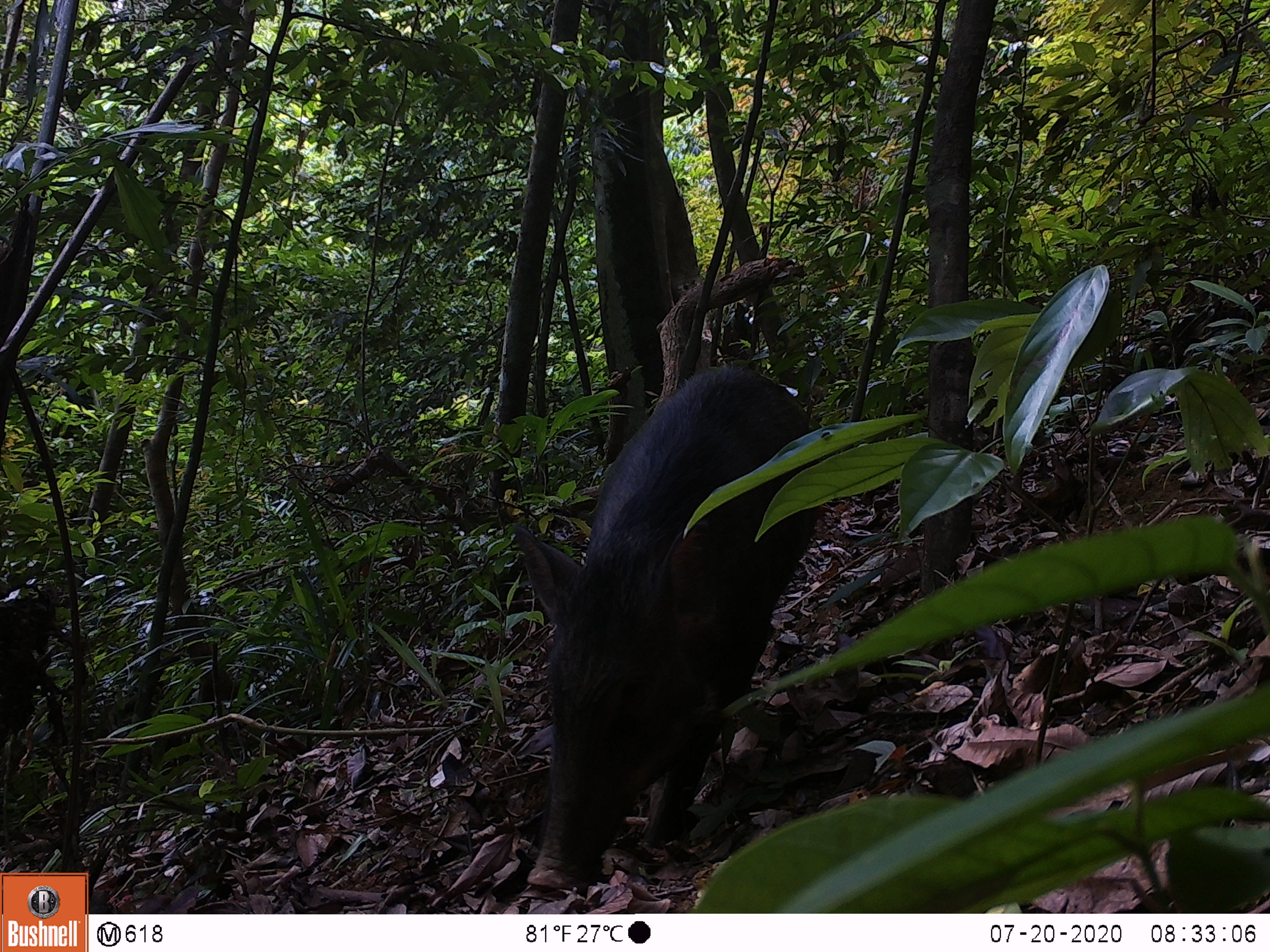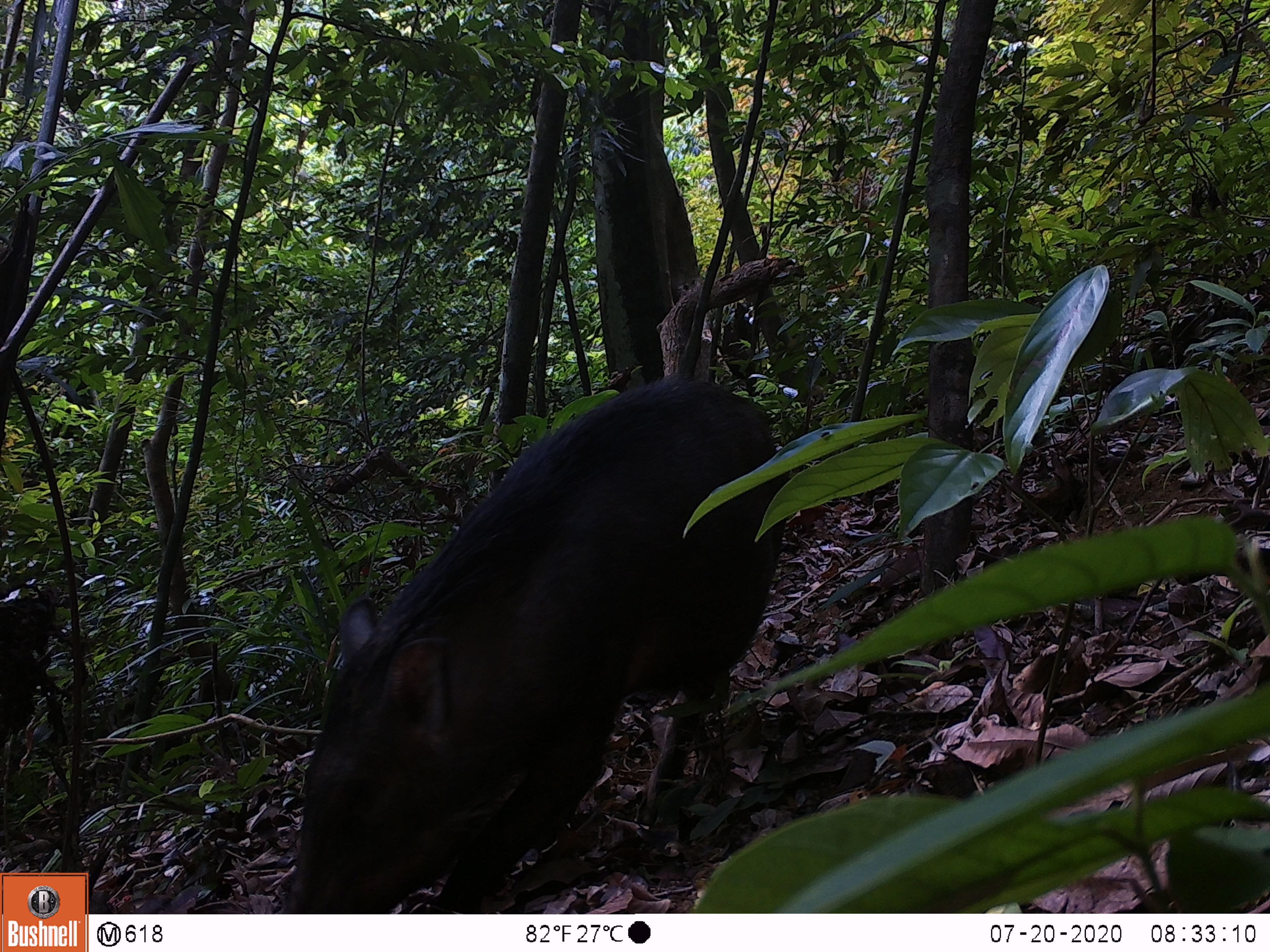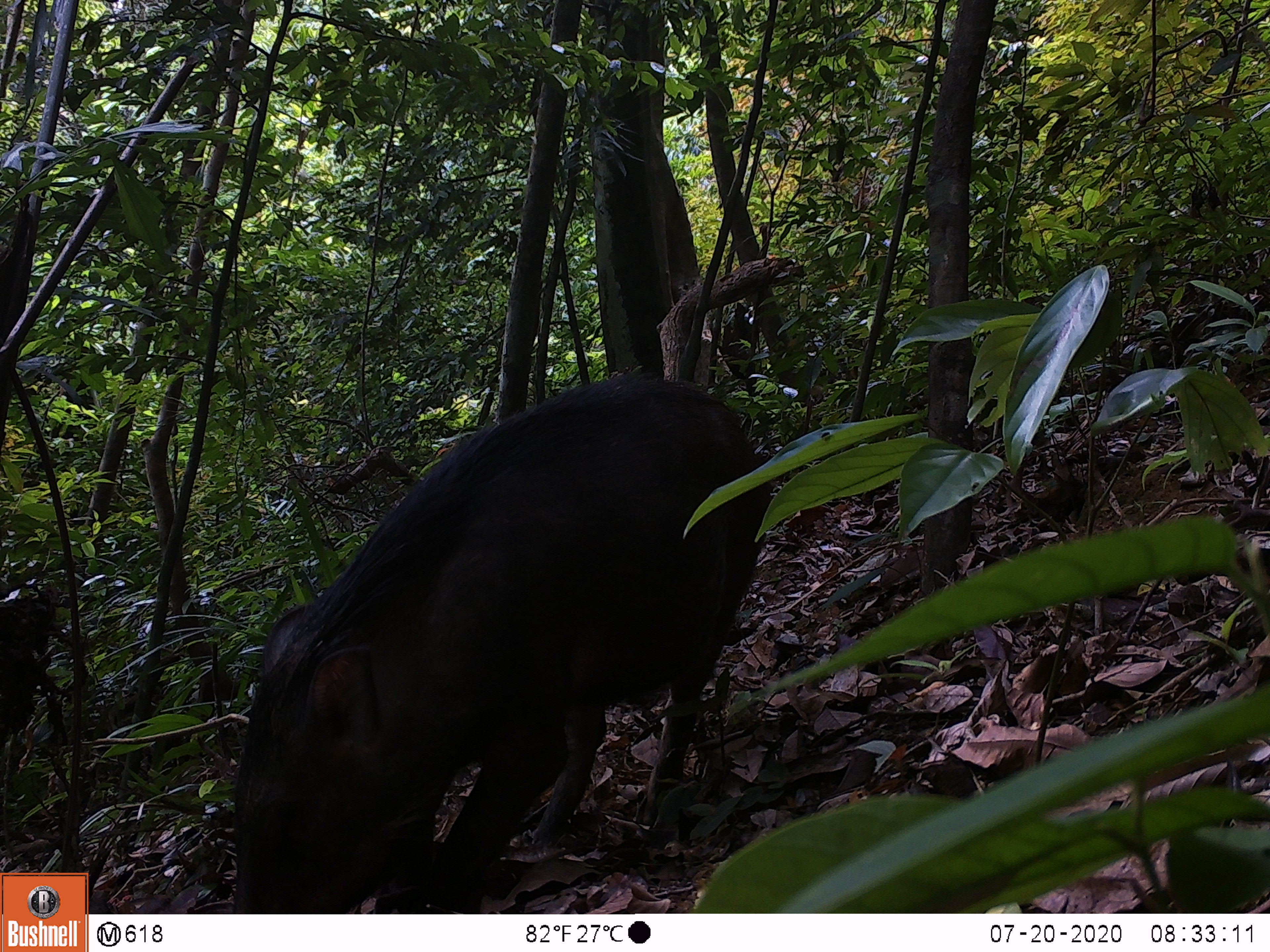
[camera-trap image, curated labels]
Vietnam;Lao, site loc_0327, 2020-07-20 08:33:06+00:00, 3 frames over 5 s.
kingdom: Animalia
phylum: Chordata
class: Mammalia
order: Artiodactyla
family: Suidae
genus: Sus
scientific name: Sus scrofa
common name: eurasian wild pig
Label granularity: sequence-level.